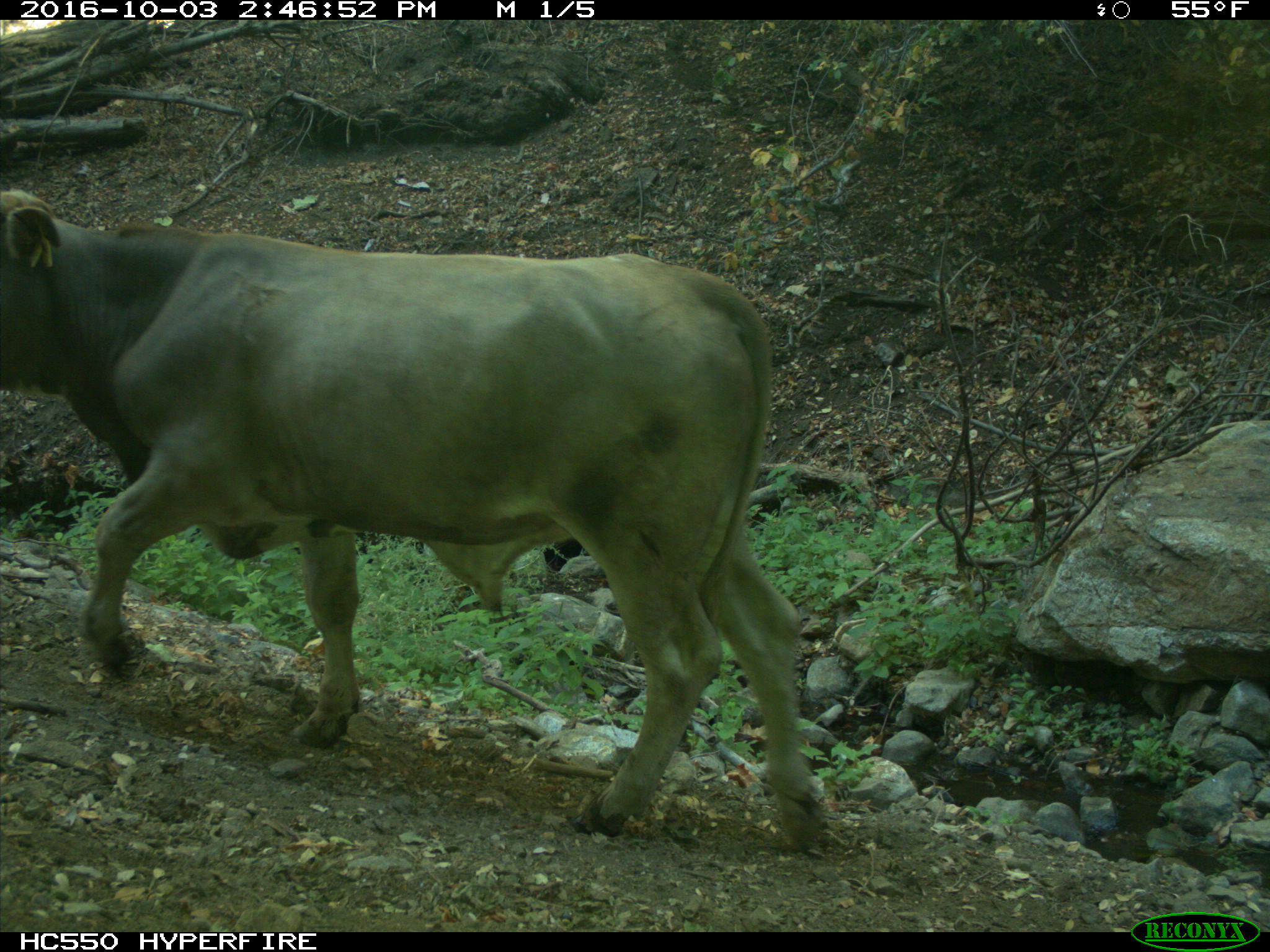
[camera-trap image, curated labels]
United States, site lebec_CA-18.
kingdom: Animalia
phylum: Chordata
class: Mammalia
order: Artiodactyla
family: Bovidae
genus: Bos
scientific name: Bos taurus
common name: domestic cow